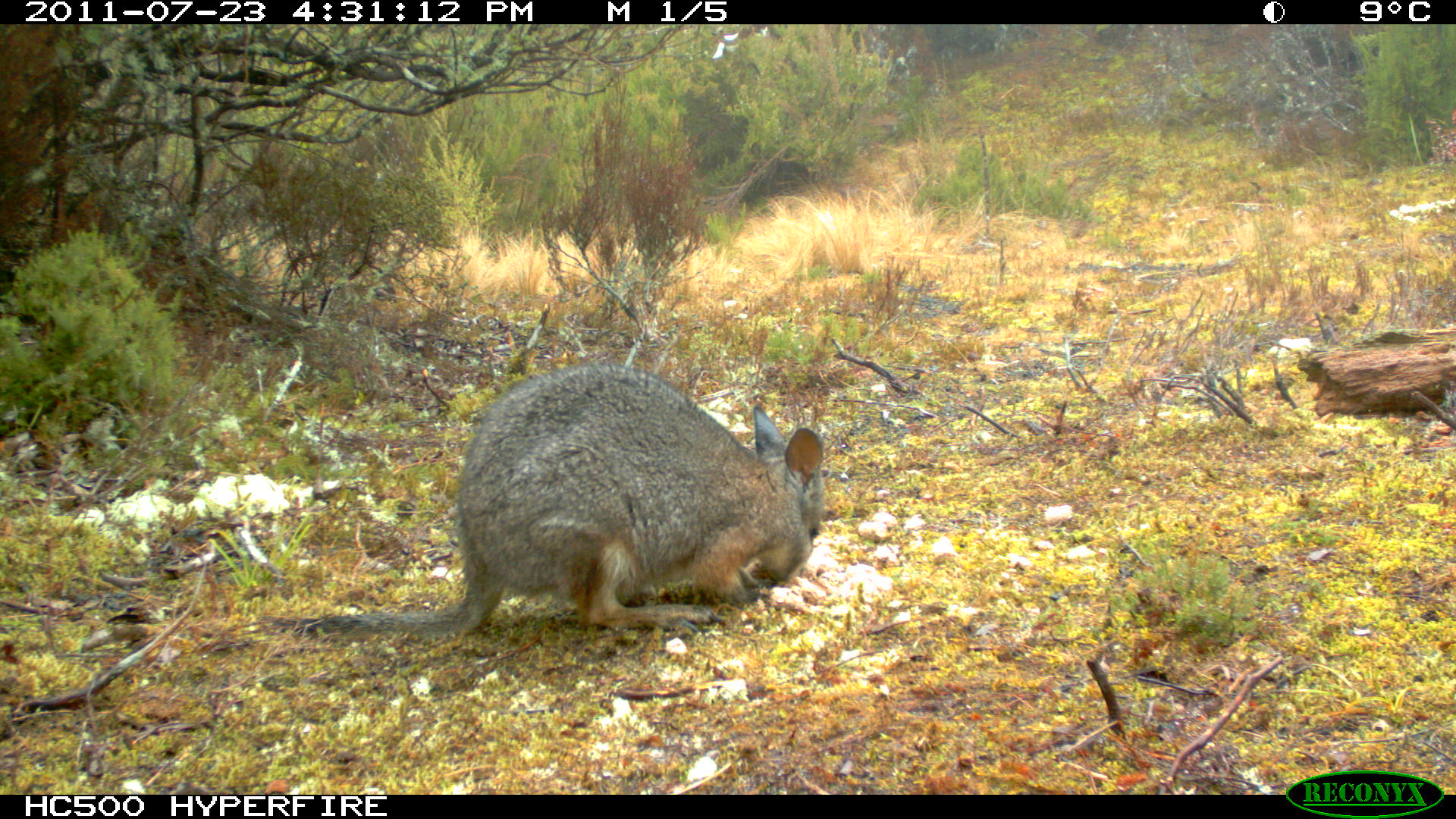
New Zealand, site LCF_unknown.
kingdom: Animalia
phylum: Chordata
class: Mammalia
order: Diprotodontia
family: Macropodidae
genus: Notamacropus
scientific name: Notamacropus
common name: wallaby